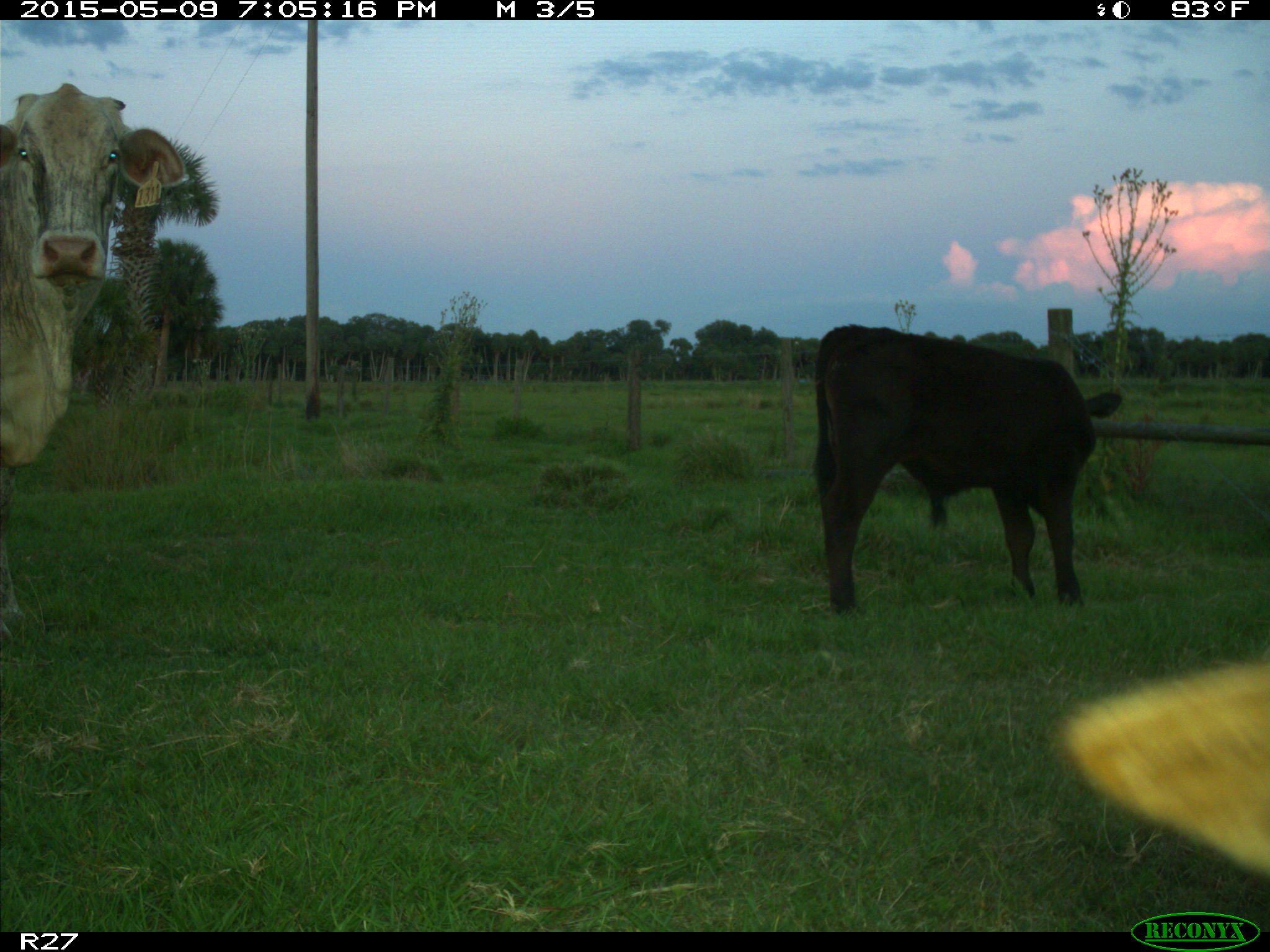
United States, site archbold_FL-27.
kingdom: Animalia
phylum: Chordata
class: Mammalia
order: Artiodactyla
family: Bovidae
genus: Bos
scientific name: Bos taurus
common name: domestic cow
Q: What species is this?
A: Bos taurus (domestic cow).